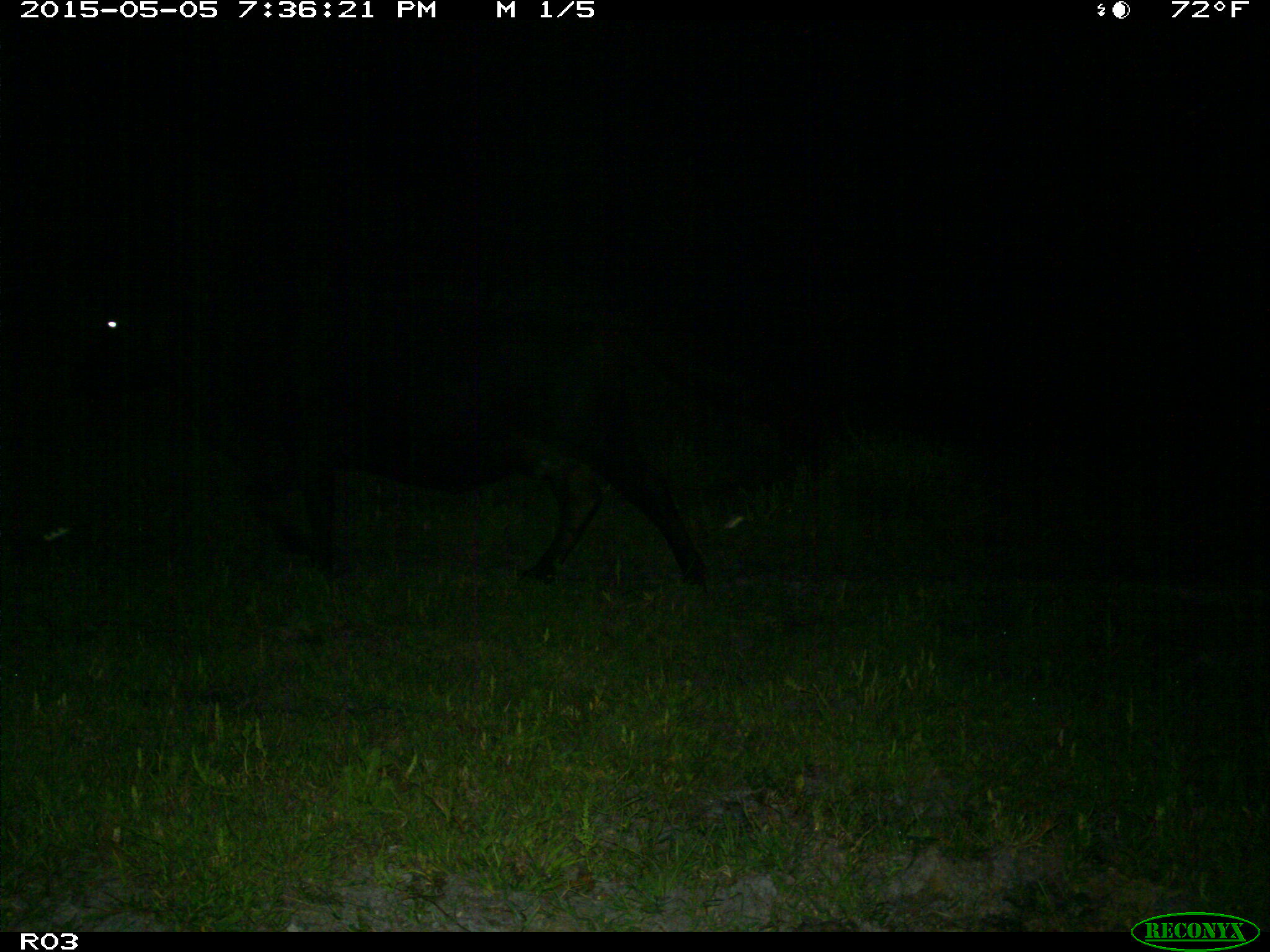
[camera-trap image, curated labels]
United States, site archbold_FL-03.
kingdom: Animalia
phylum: Chordata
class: Mammalia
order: Artiodactyla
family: Bovidae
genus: Bos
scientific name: Bos taurus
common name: domestic cow